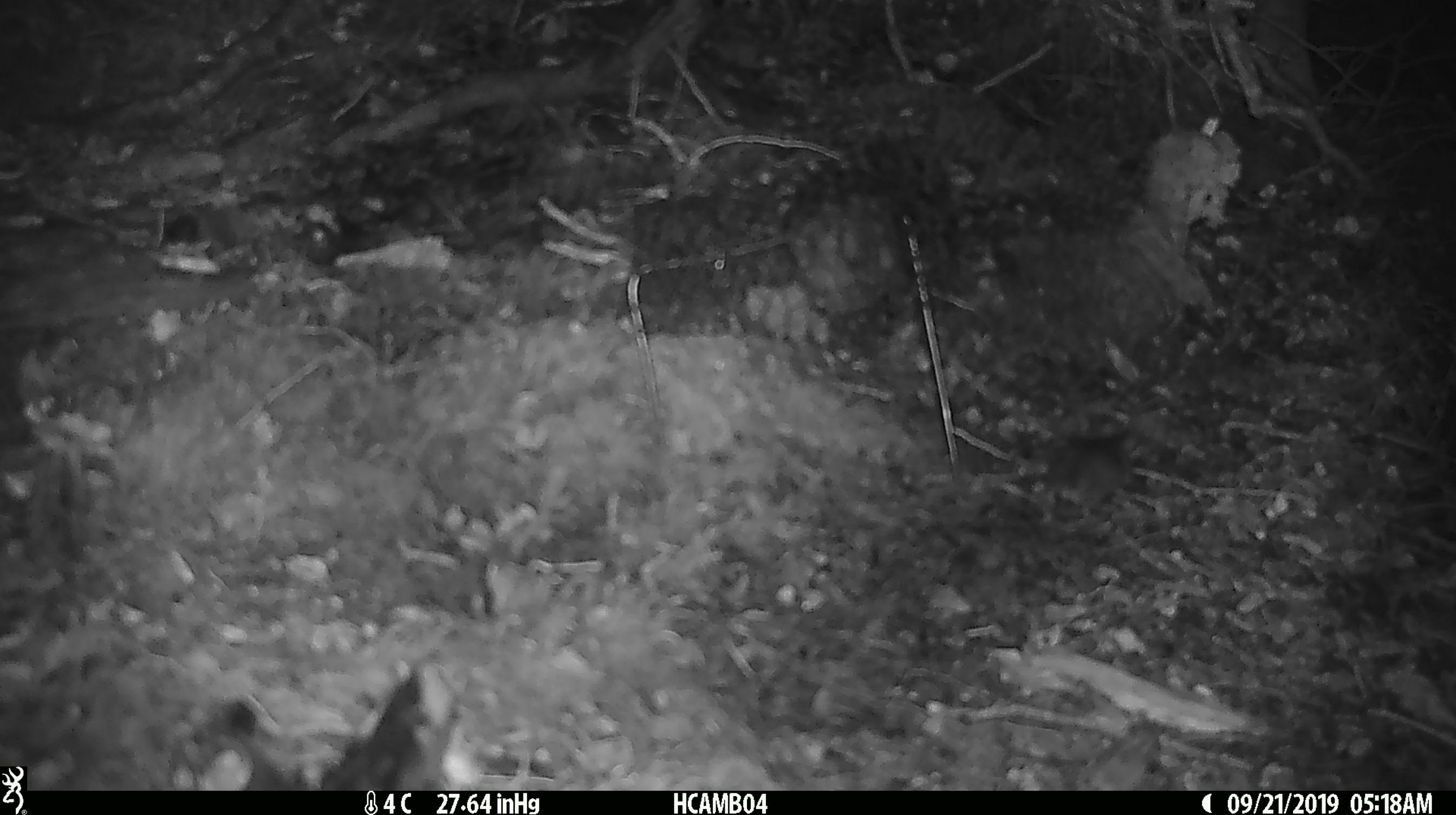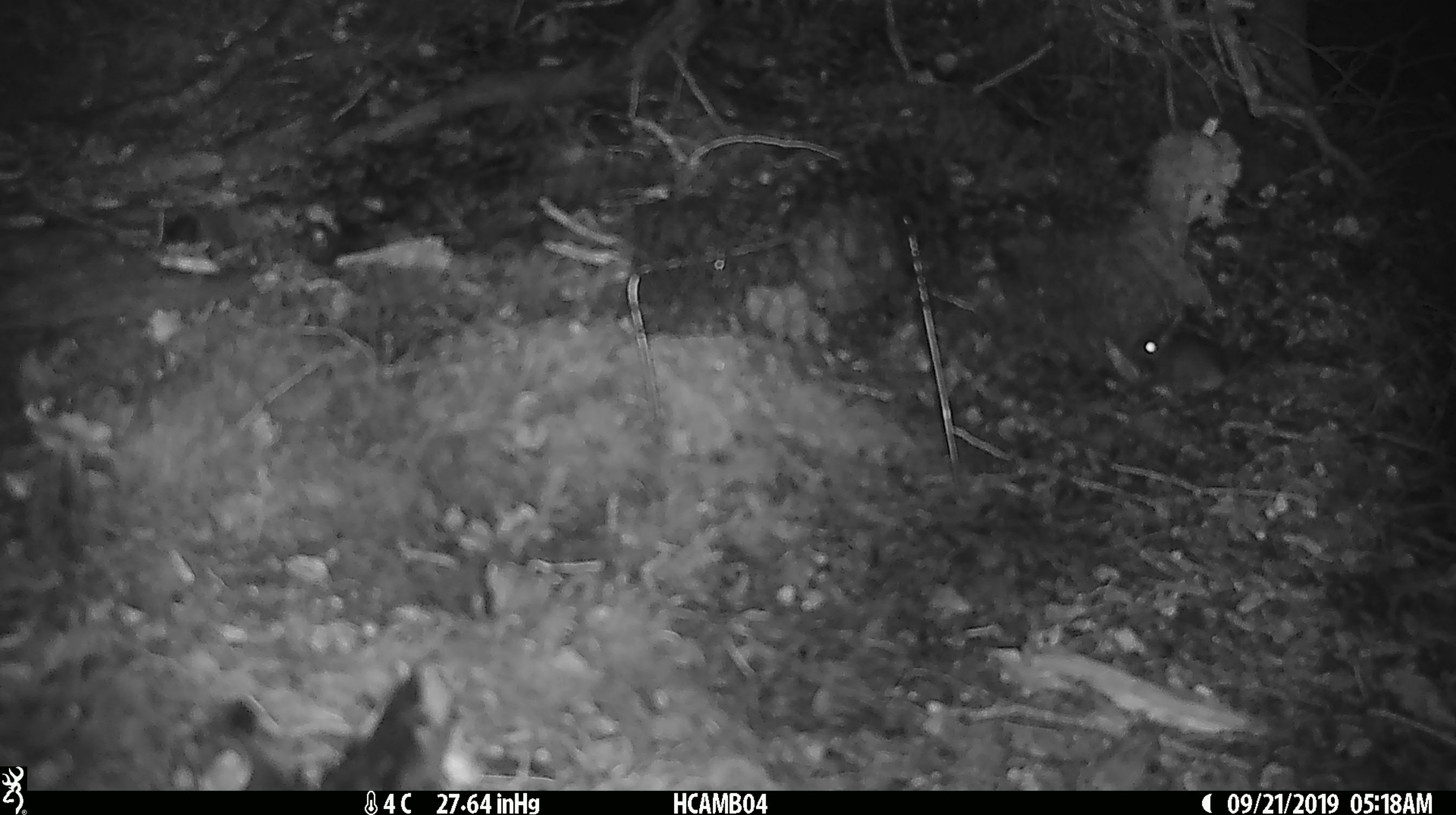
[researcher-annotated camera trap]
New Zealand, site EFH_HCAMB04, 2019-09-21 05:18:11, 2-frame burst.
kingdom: Animalia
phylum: Chordata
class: Mammalia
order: Rodentia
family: Muridae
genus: Mus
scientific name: Mus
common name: mouse